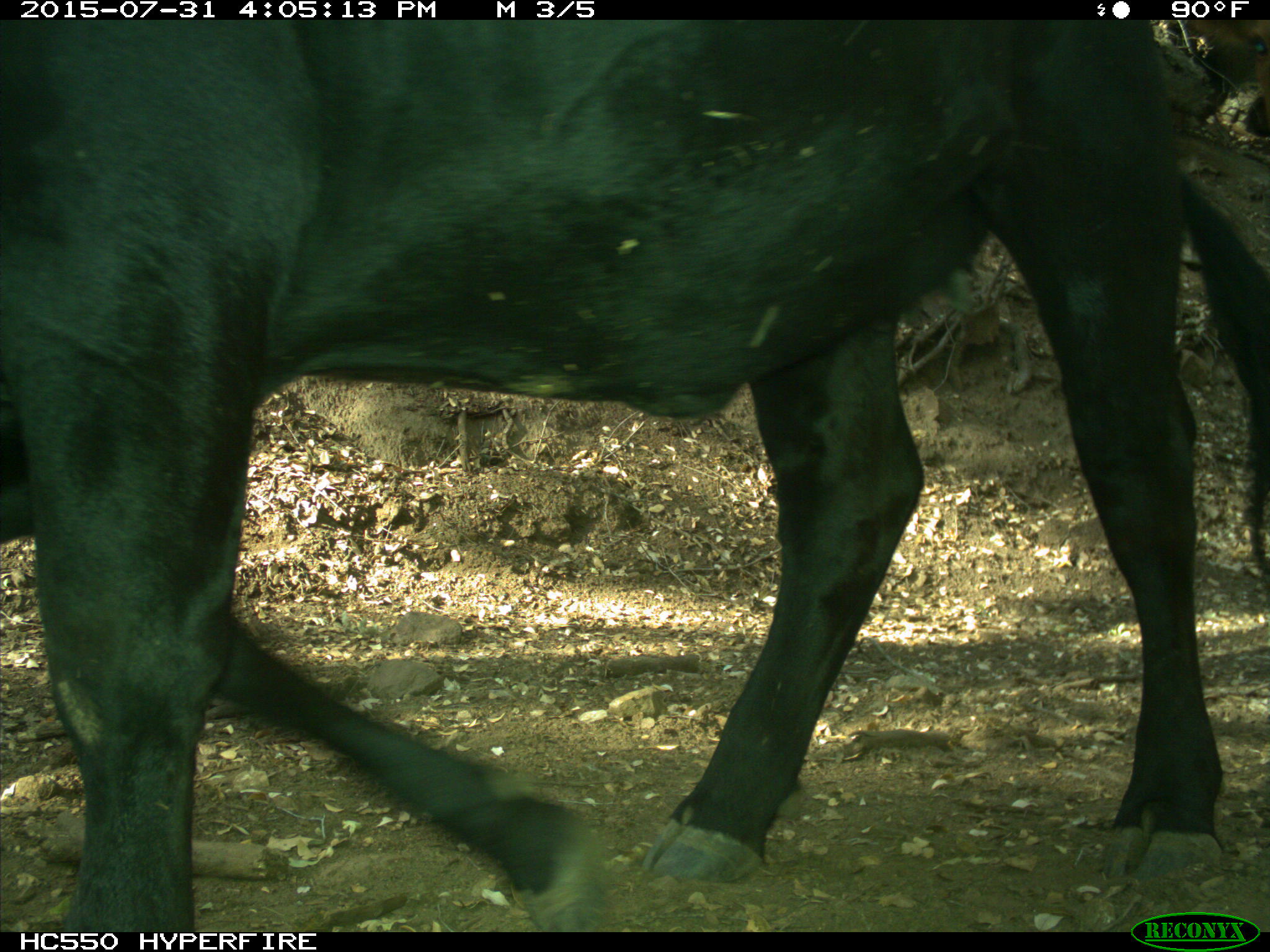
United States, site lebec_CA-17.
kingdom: Animalia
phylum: Chordata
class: Mammalia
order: Artiodactyla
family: Bovidae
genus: Bos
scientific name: Bos taurus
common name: domestic cow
Bos taurus (domestic cow).